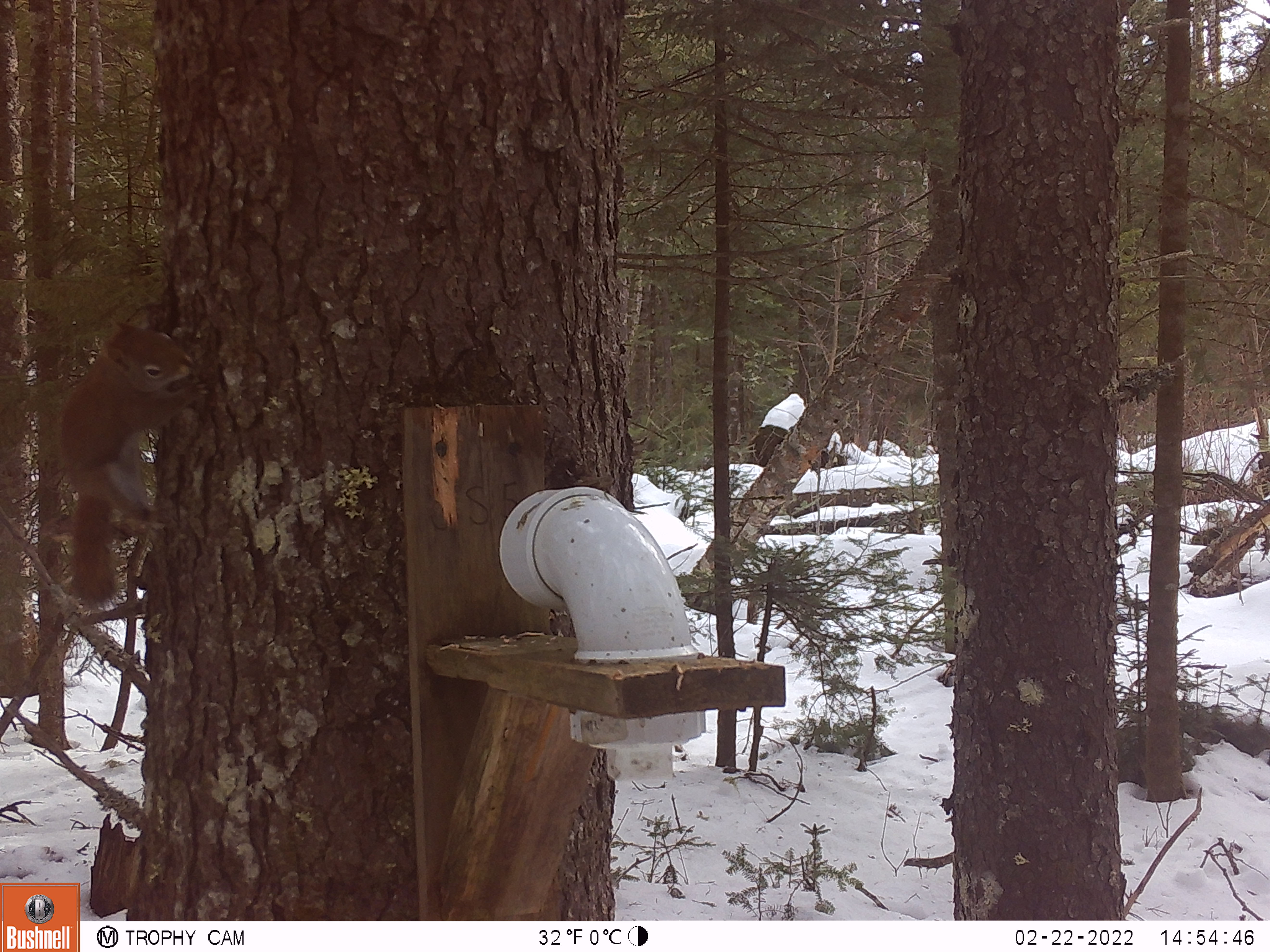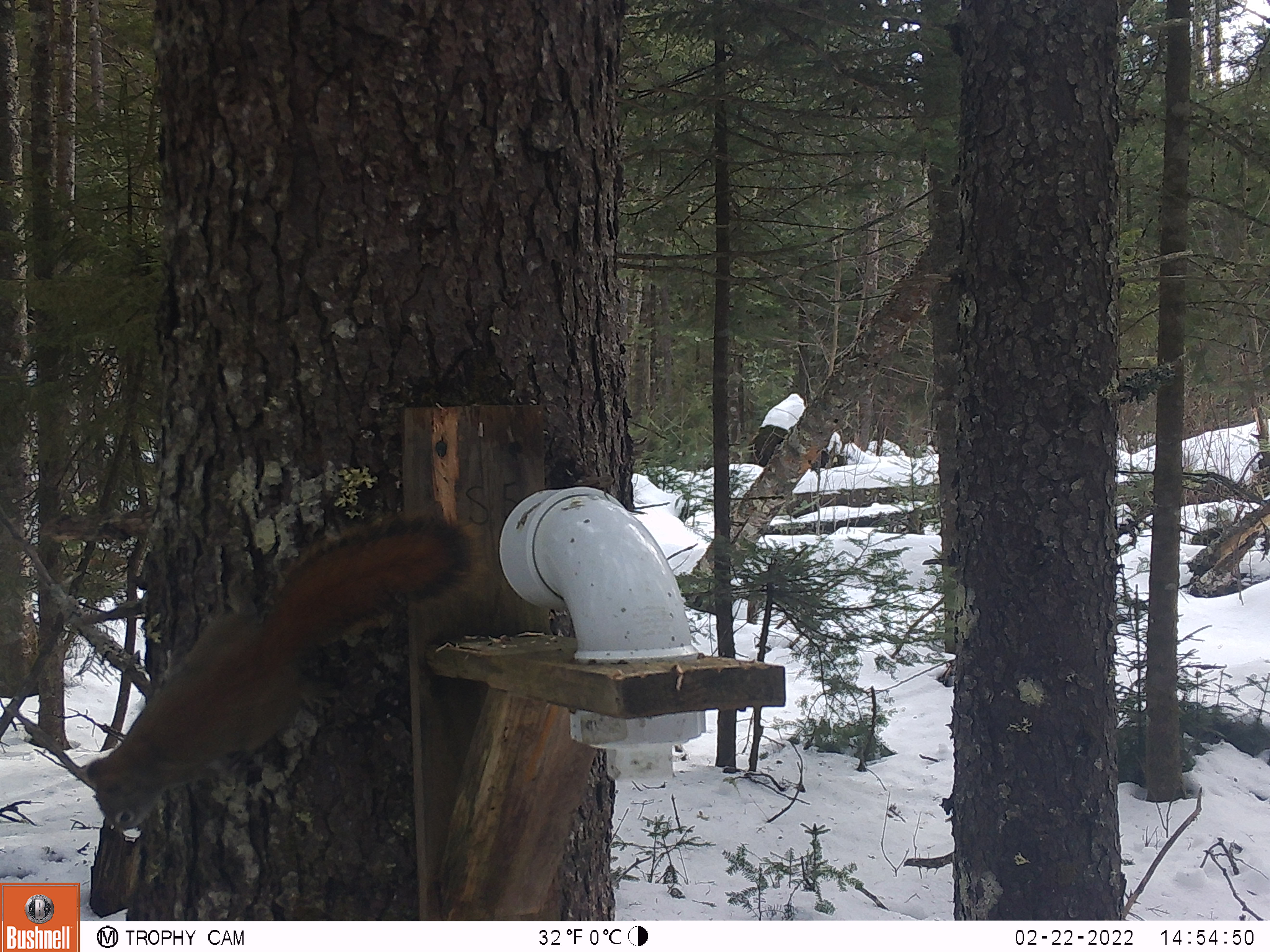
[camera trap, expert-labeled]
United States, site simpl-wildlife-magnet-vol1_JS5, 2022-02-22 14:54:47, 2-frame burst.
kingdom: Animalia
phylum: Chordata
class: Mammalia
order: Rodentia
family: Sciuridae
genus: Tamiasciurus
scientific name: Tamiasciurus hudsonicus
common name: red squirrel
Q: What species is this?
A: Red squirrel (Tamiasciurus hudsonicus).